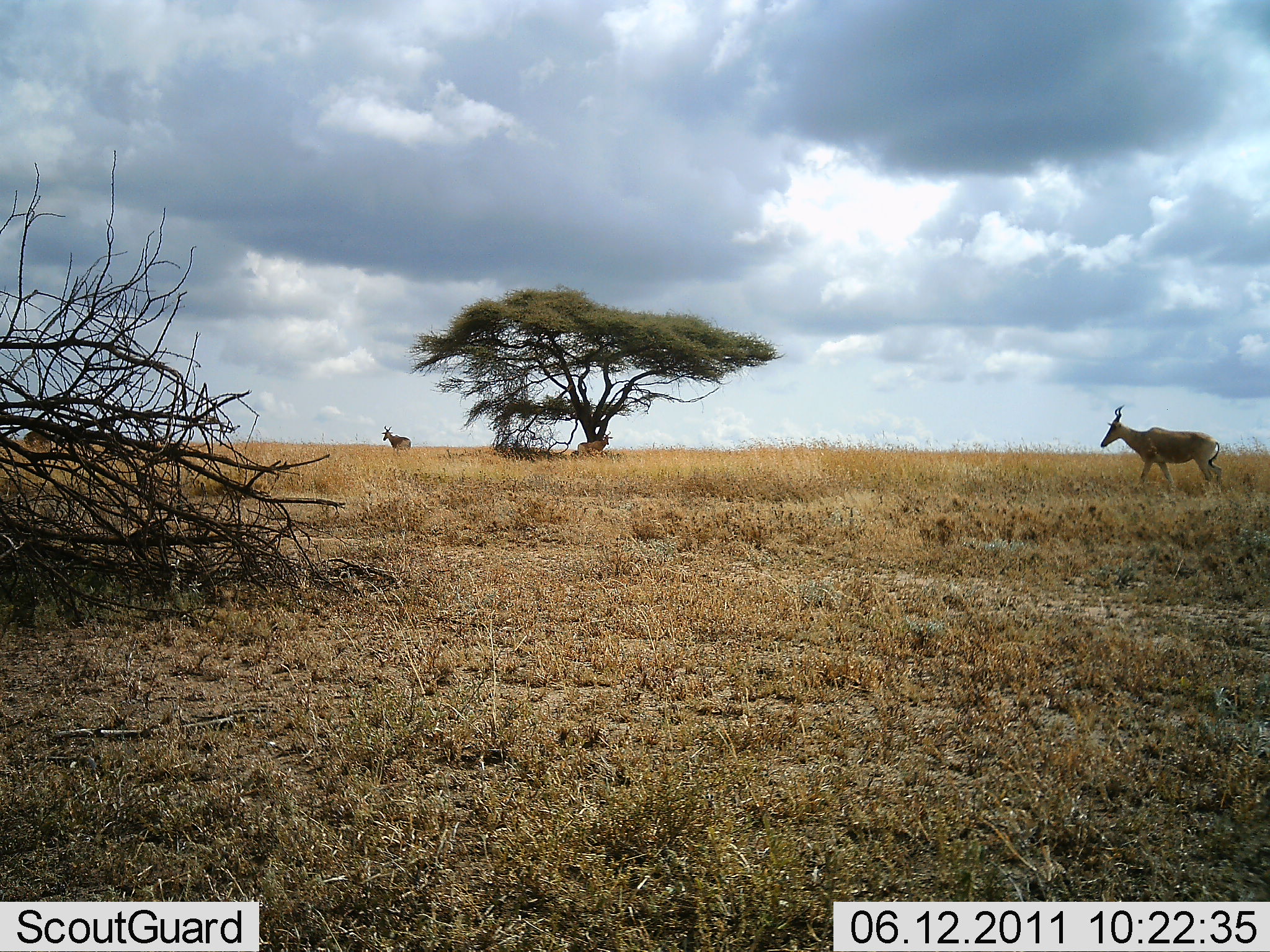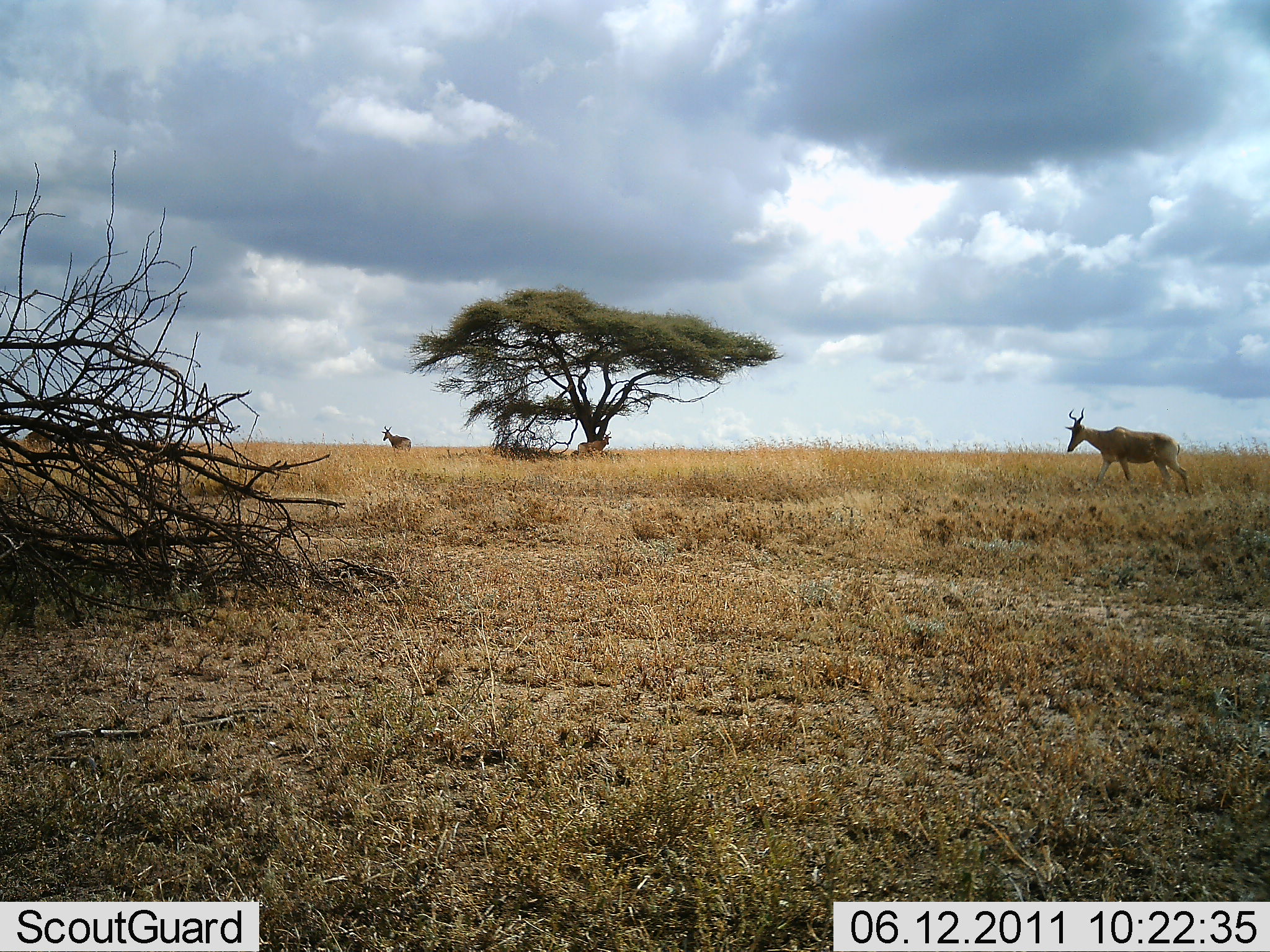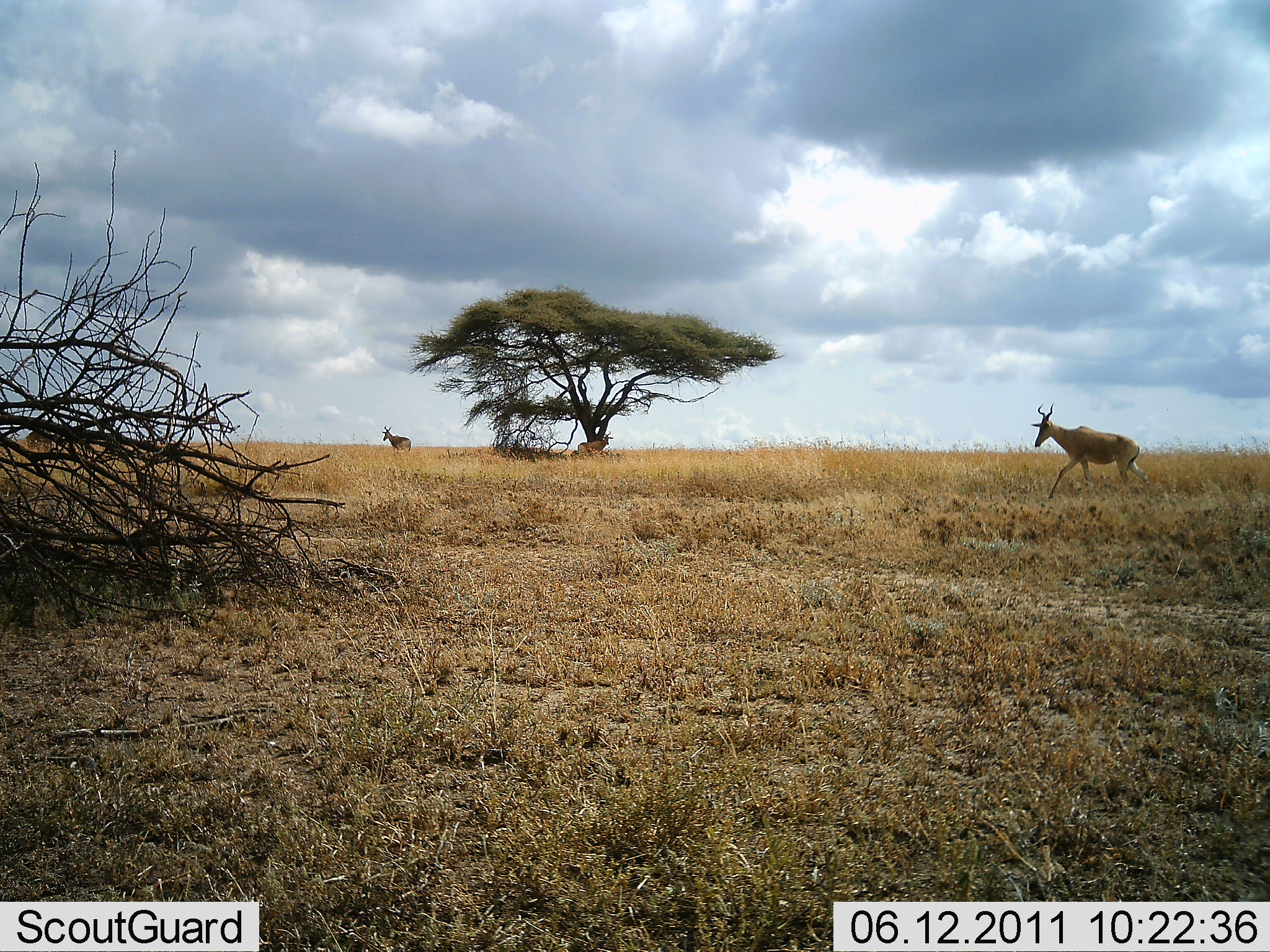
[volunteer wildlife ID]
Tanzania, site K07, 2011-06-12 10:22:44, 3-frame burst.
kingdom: Animalia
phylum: Chordata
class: Mammalia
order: Artiodactyla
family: Bovidae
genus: Alcelaphus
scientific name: Alcelaphus buselaphus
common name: hartebeest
Hartebeest (Alcelaphus buselaphus), count 2. Behavior (volunteer vote fractions): standing 58%, resting 0%, moving 100%, interacting 0%. Young present (vote fraction): 0%. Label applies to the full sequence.